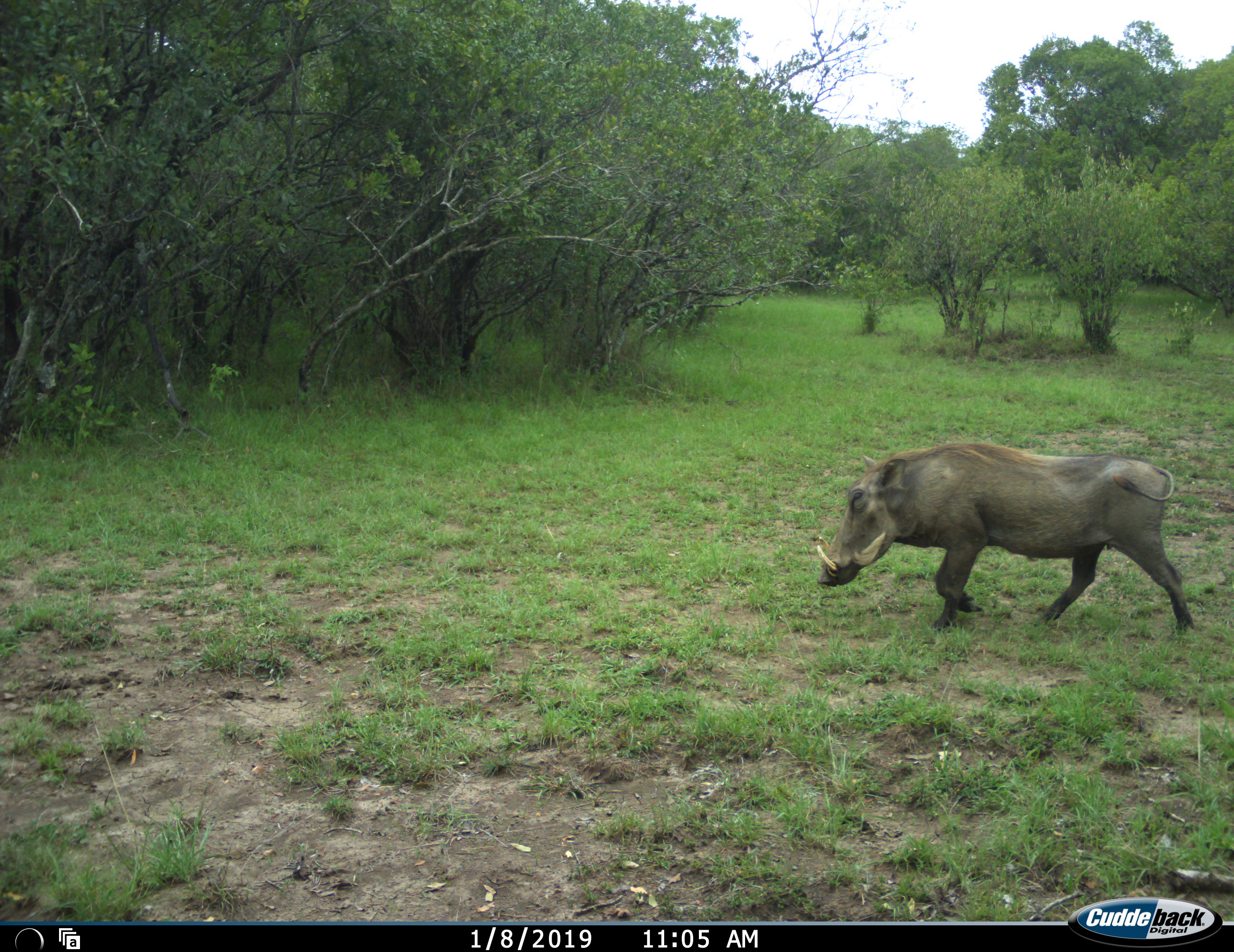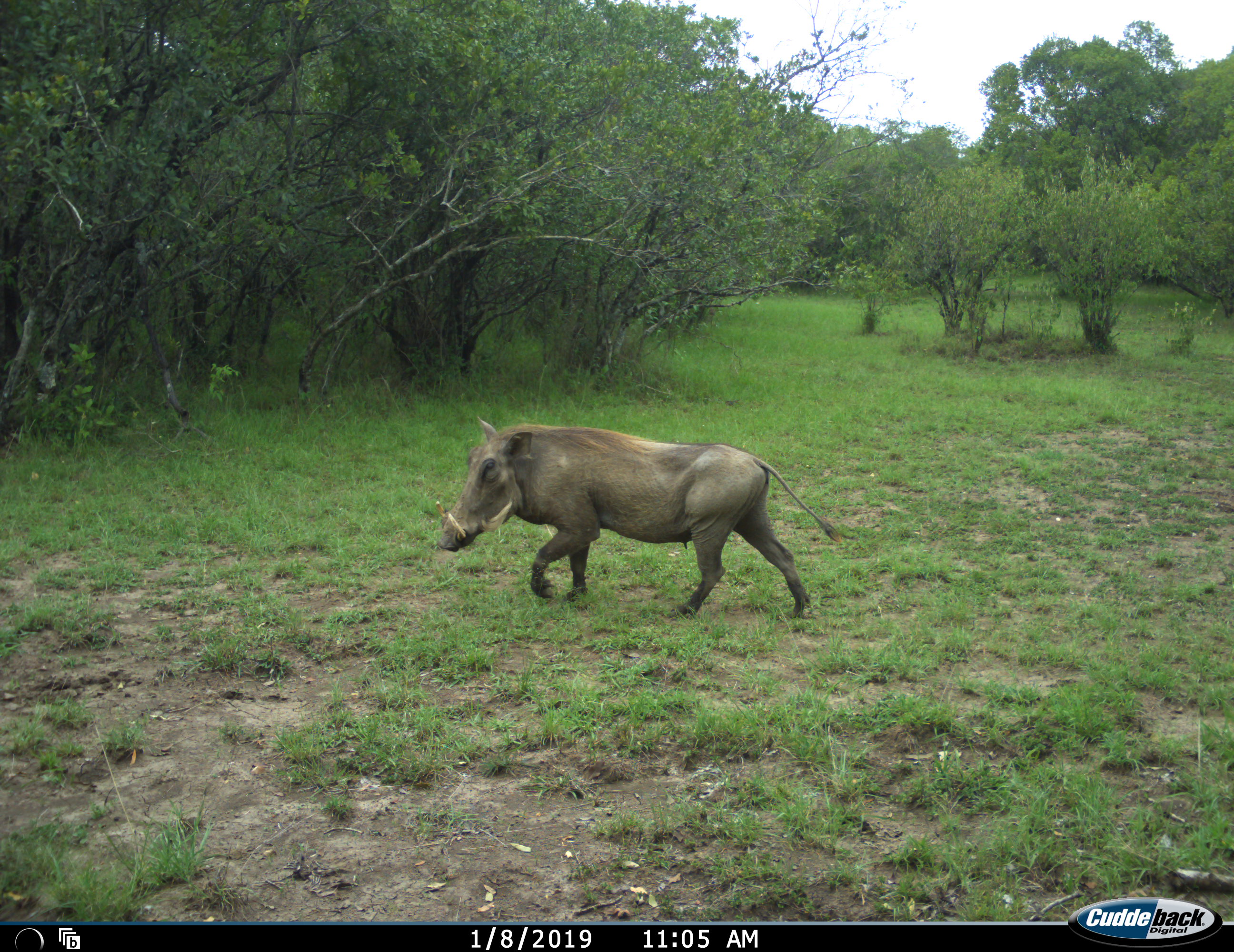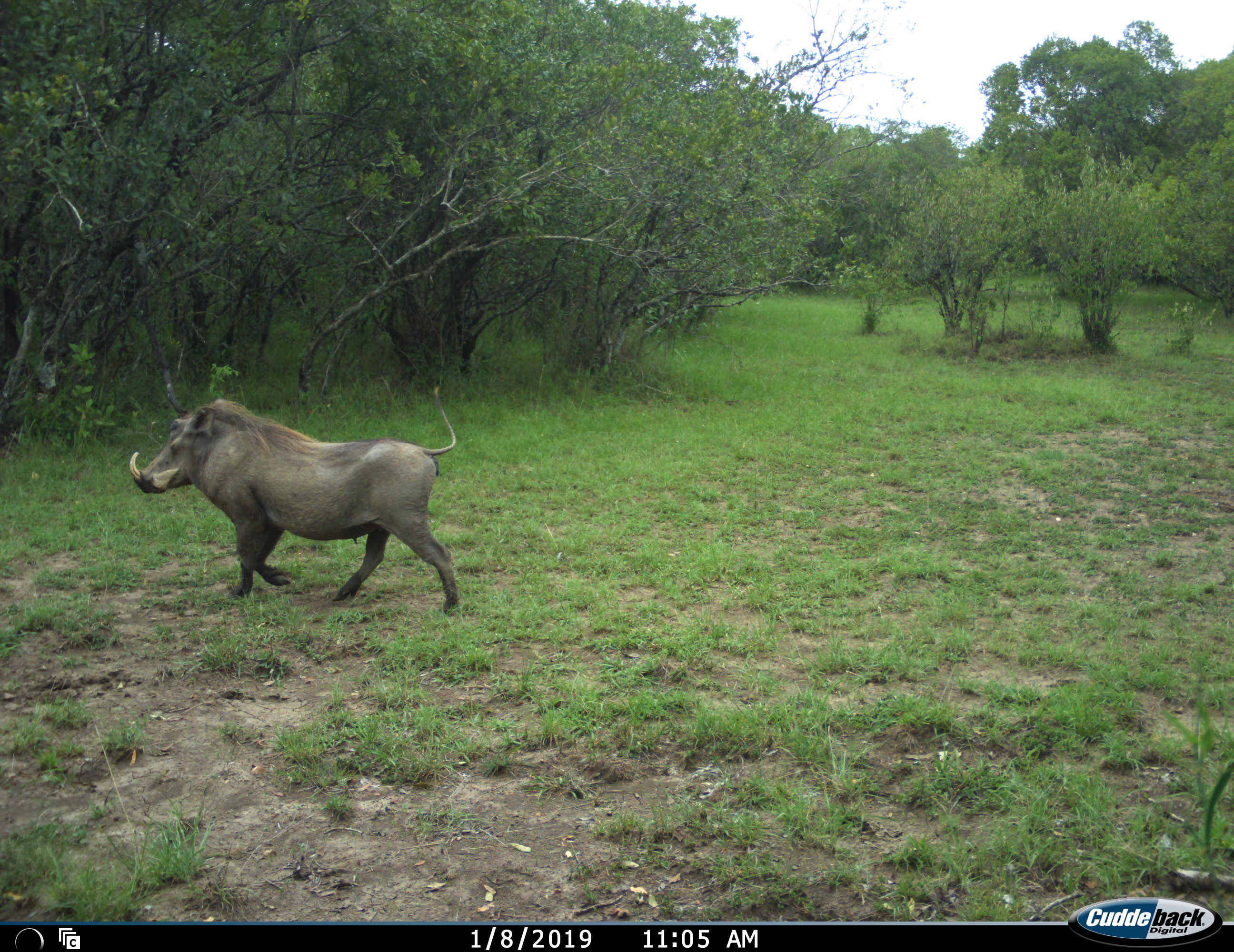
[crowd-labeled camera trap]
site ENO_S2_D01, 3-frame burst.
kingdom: Animalia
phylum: Chordata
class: Mammalia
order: Artiodactyla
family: Suidae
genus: Phacochoerus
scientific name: Phacochoerus africanus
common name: warthog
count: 1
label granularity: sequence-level